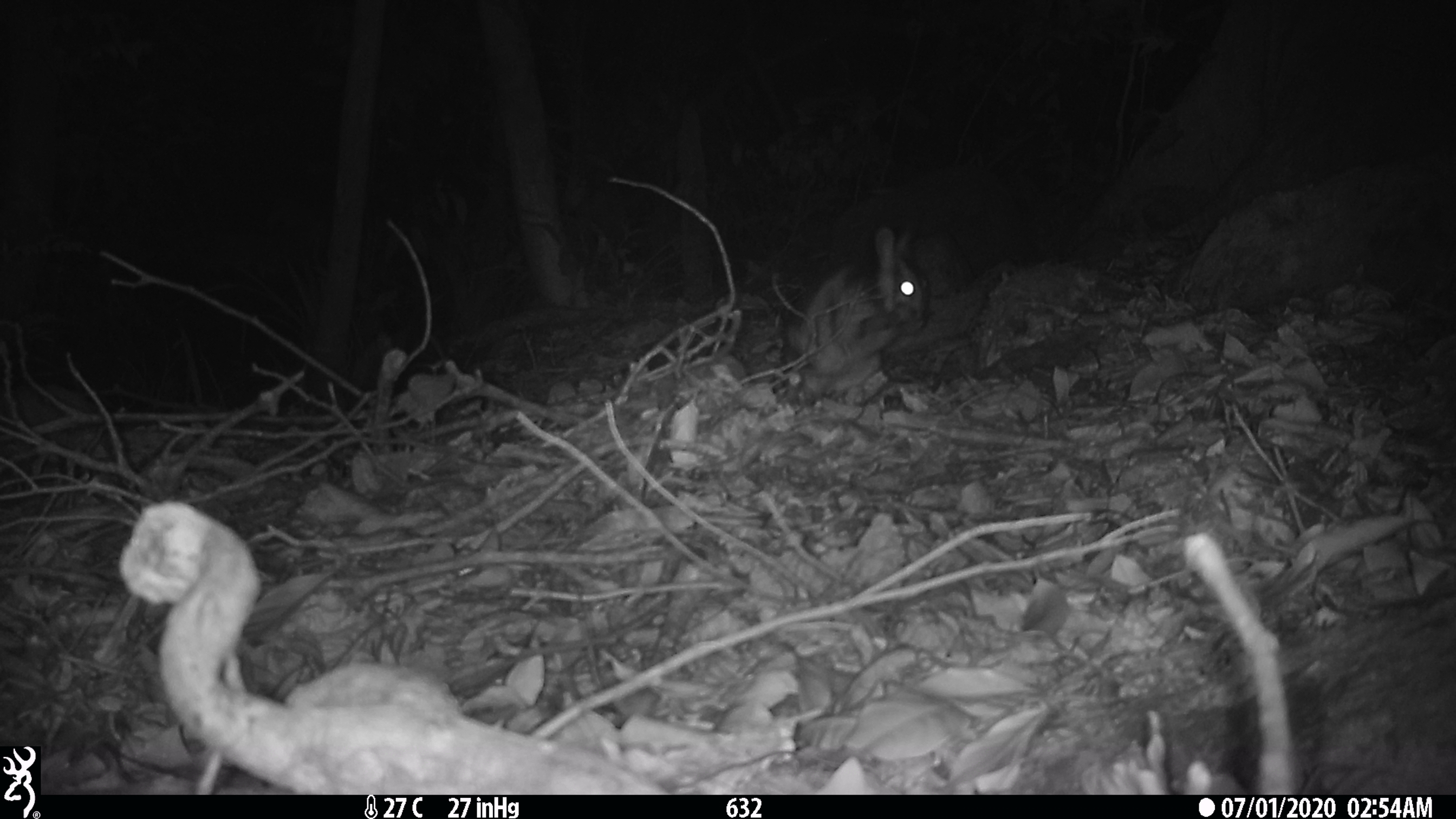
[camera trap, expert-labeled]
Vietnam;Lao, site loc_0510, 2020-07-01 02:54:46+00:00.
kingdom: Animalia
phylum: Chordata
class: Mammalia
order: Lagomorpha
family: Leporidae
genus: Nesolagus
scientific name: Nesolagus timminsi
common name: annamite striped rabbit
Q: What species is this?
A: Annamite striped rabbit (Nesolagus timminsi).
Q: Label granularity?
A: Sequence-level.